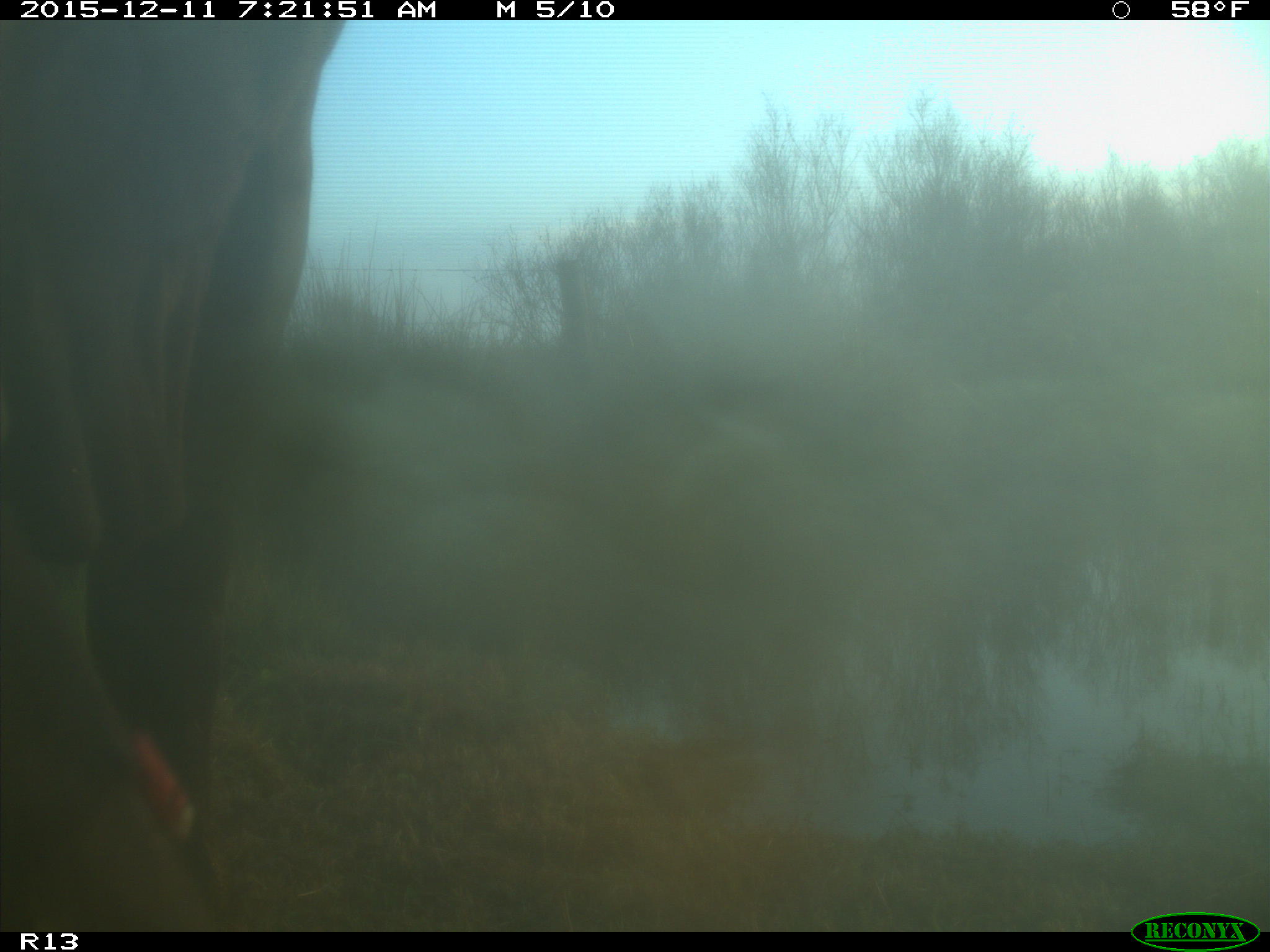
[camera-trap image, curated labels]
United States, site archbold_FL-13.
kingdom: Animalia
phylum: Chordata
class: Mammalia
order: Artiodactyla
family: Bovidae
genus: Bos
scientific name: Bos taurus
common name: domestic cow